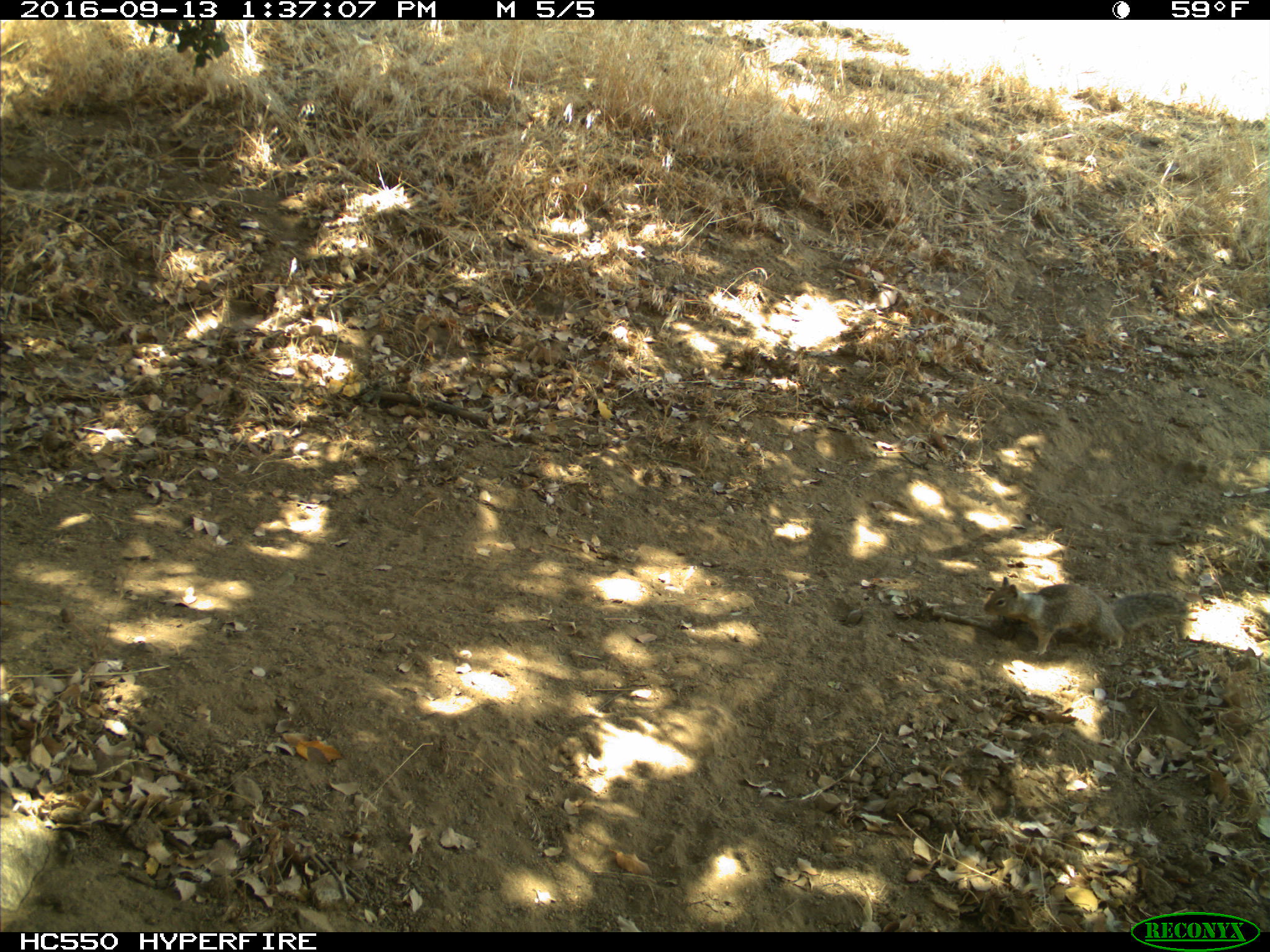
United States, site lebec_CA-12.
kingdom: Animalia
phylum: Chordata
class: Mammalia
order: Rodentia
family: Sciuridae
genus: Otospermophilus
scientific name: Otospermophilus beecheyi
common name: california ground squirrel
Otospermophilus beecheyi (california ground squirrel).